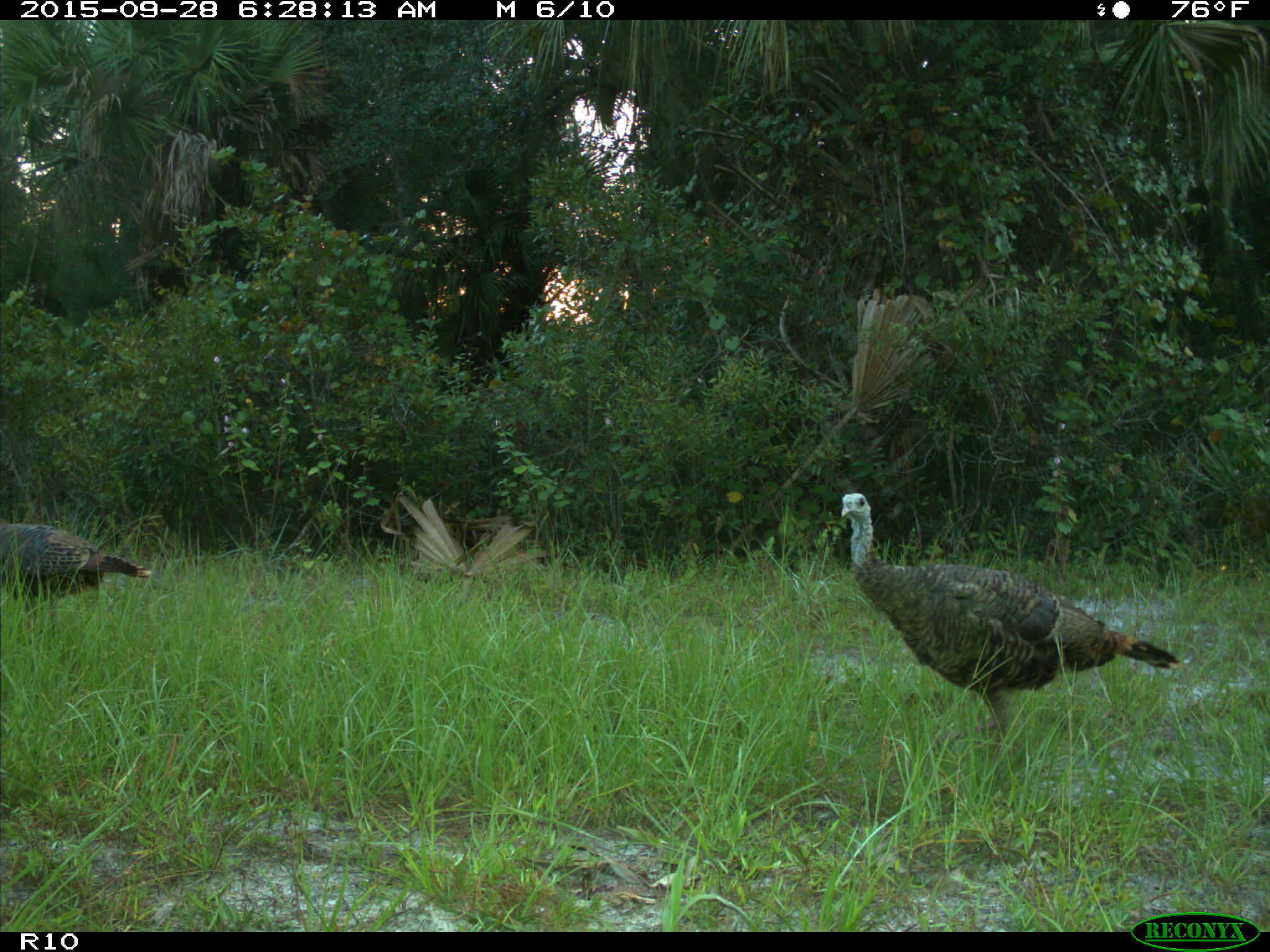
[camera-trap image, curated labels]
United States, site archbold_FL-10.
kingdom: Animalia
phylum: Chordata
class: Aves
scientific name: Aves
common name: birds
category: unidentified bird